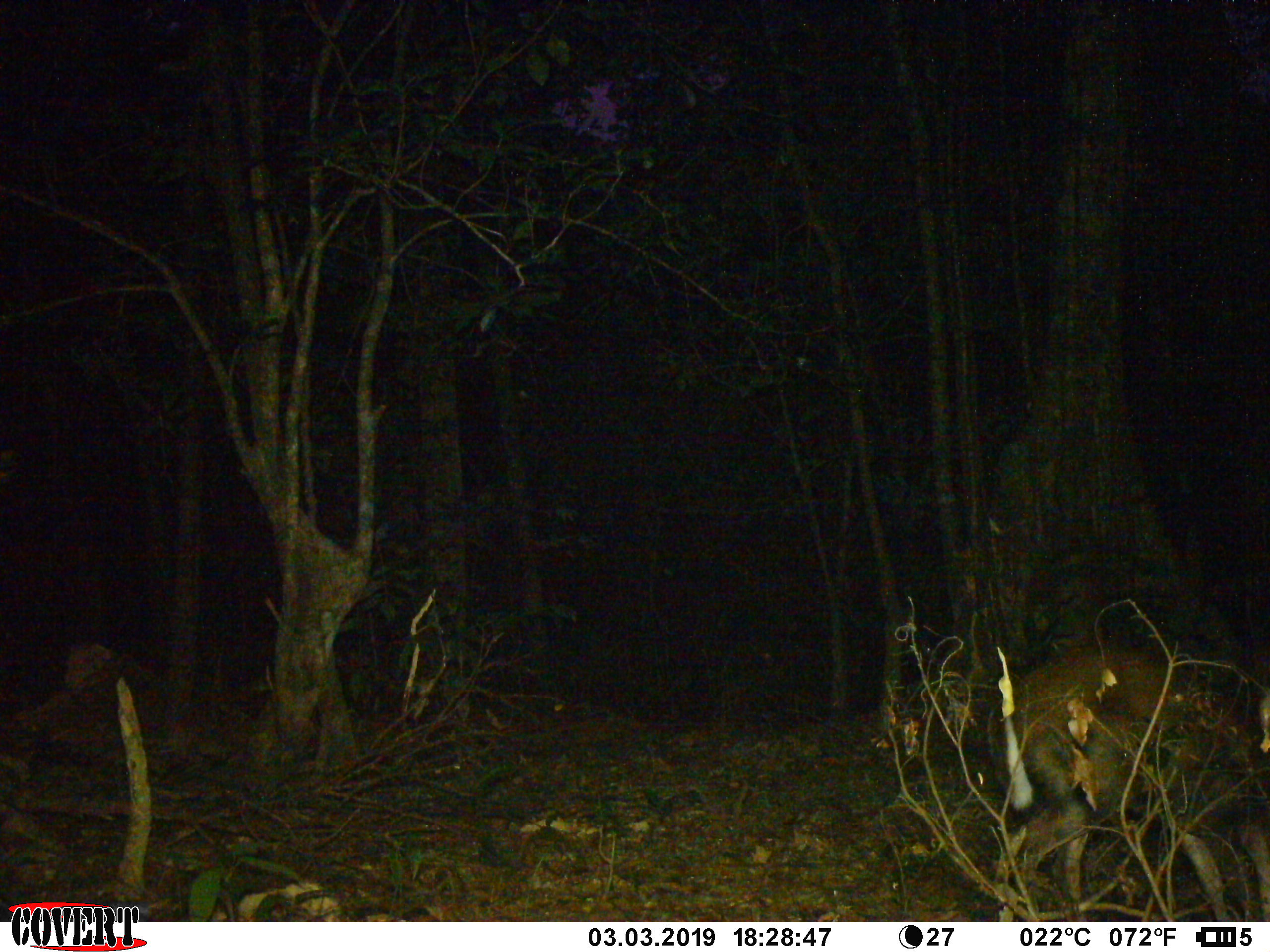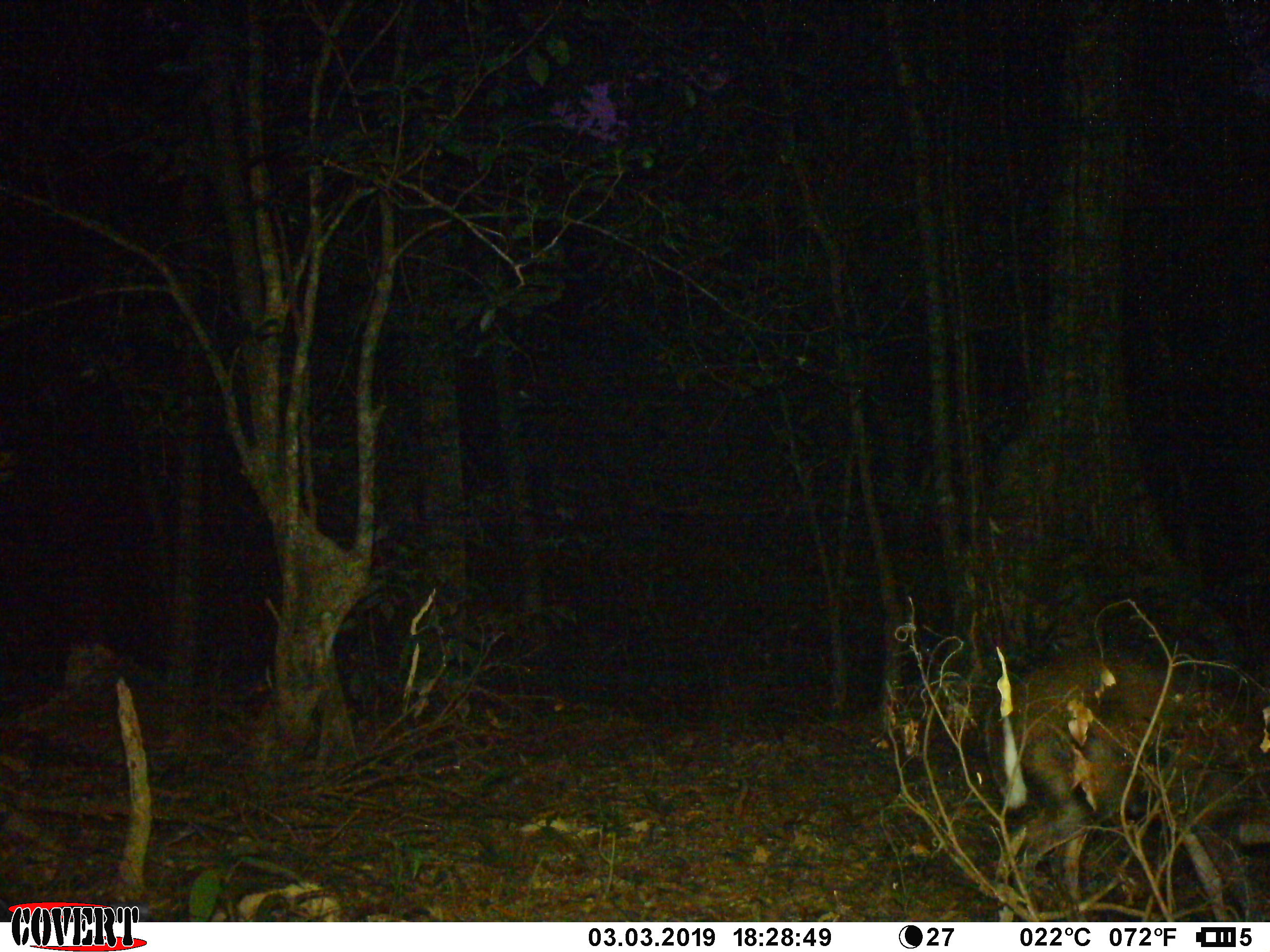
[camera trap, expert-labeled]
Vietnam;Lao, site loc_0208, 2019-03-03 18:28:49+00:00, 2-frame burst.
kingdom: Animalia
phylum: Chordata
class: Mammalia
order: Artiodactyla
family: Cervidae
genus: Muntiacus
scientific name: Muntiacus rooseveltorum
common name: roosevelt's muntjac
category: roosevelts muntjac group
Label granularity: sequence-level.